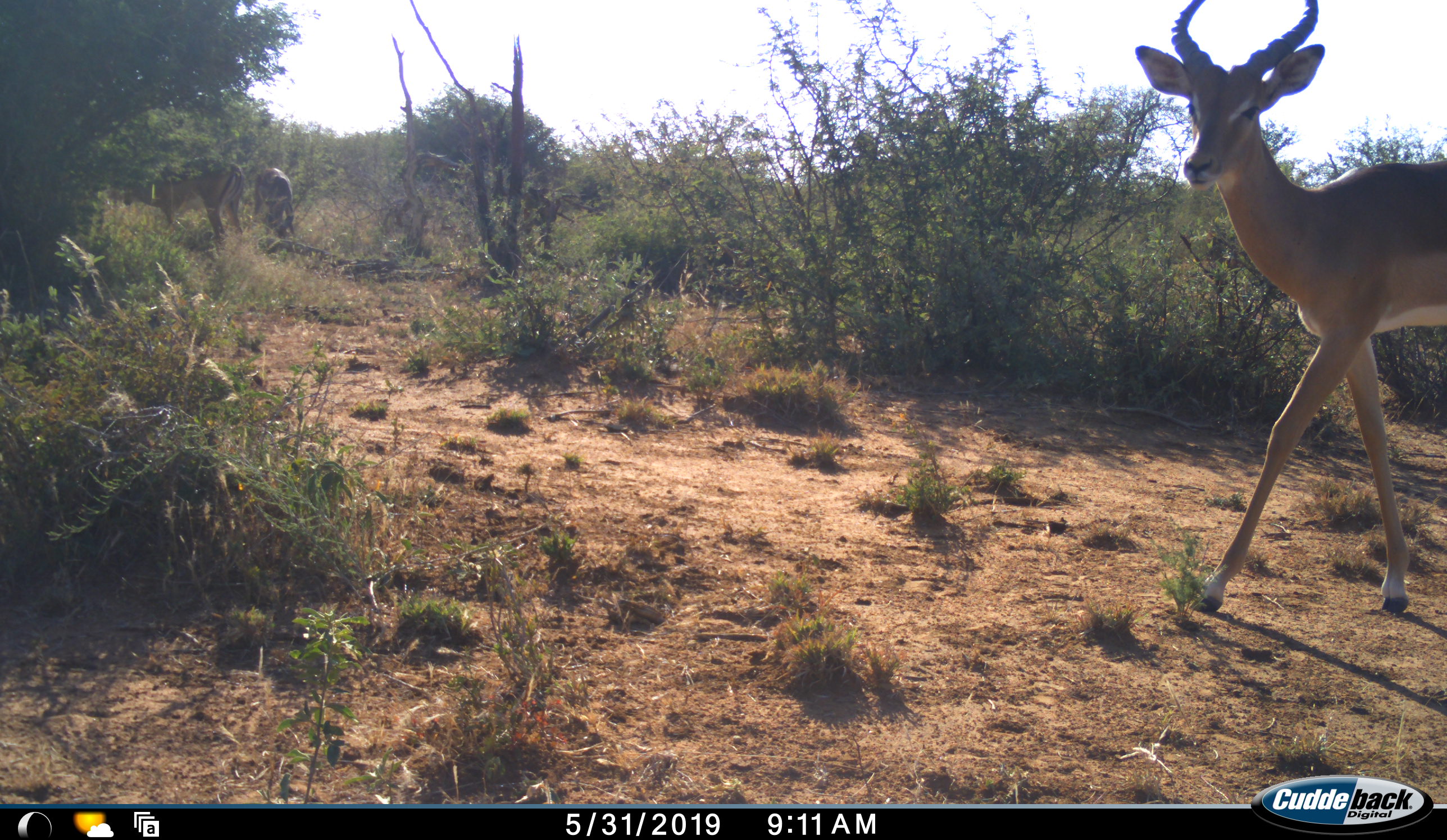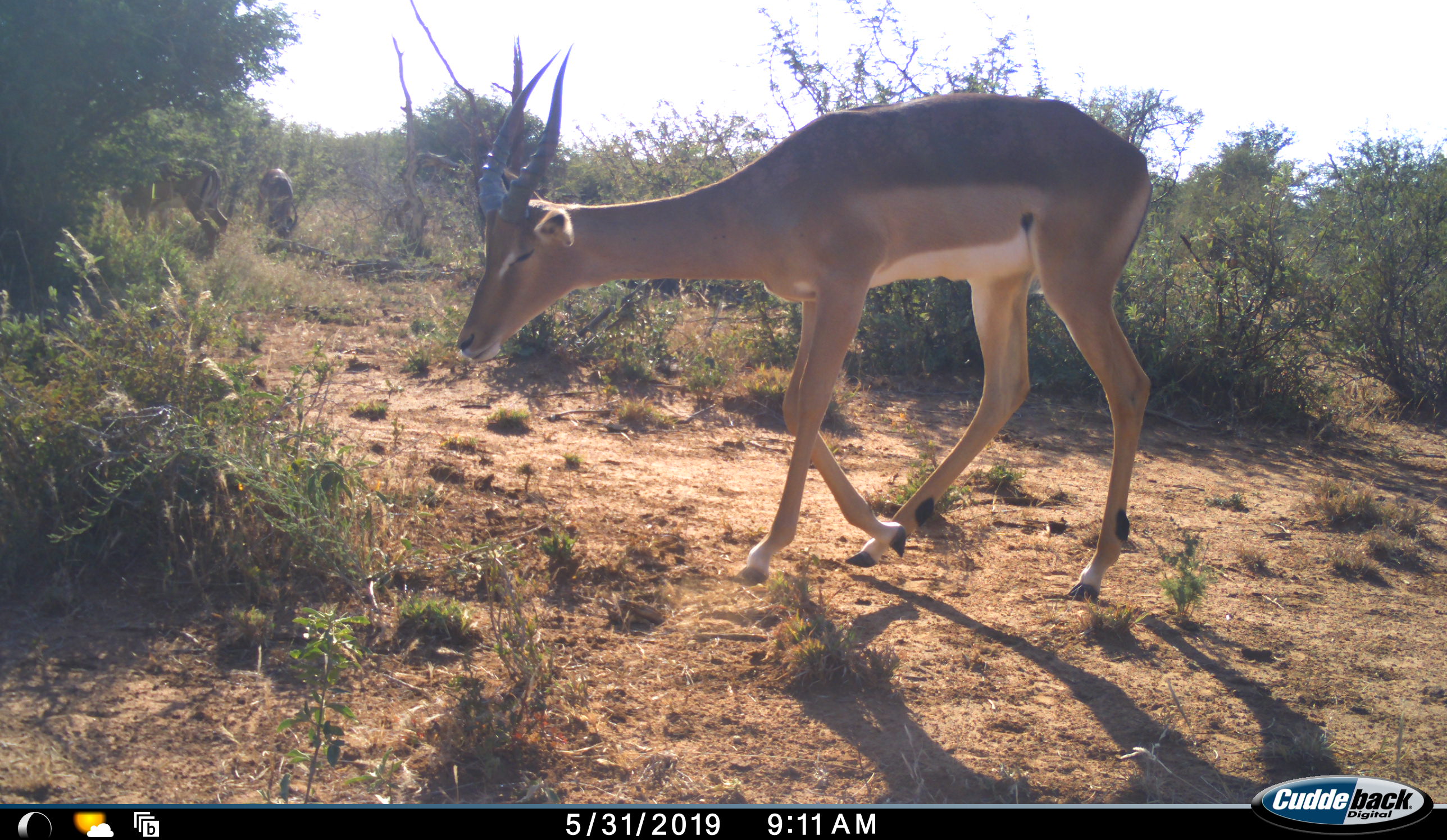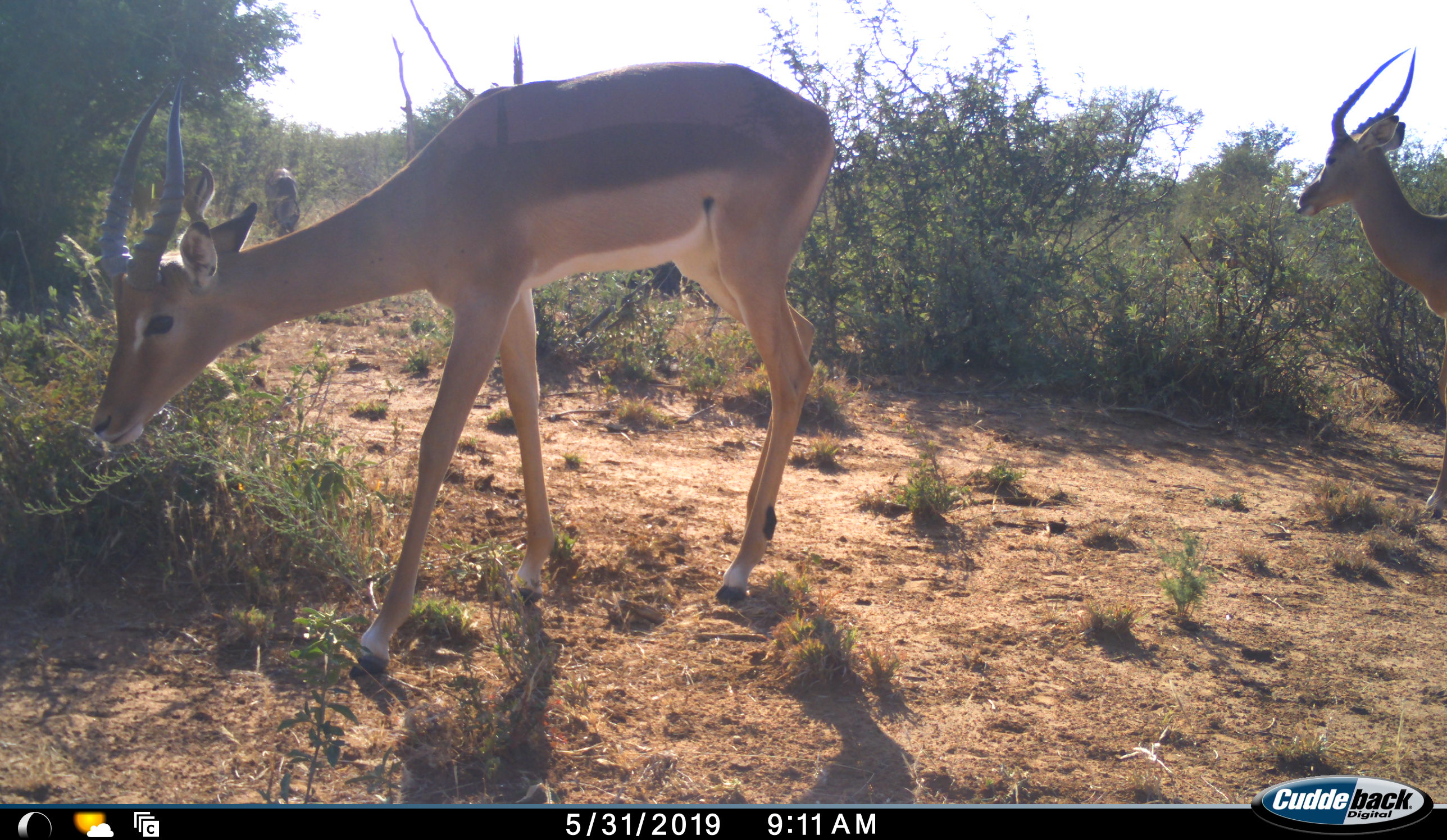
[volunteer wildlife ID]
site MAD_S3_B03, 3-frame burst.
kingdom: Animalia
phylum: Chordata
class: Mammalia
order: Artiodactyla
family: Bovidae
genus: Aepyceros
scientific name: Aepyceros melampus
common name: impala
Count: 4.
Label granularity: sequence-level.